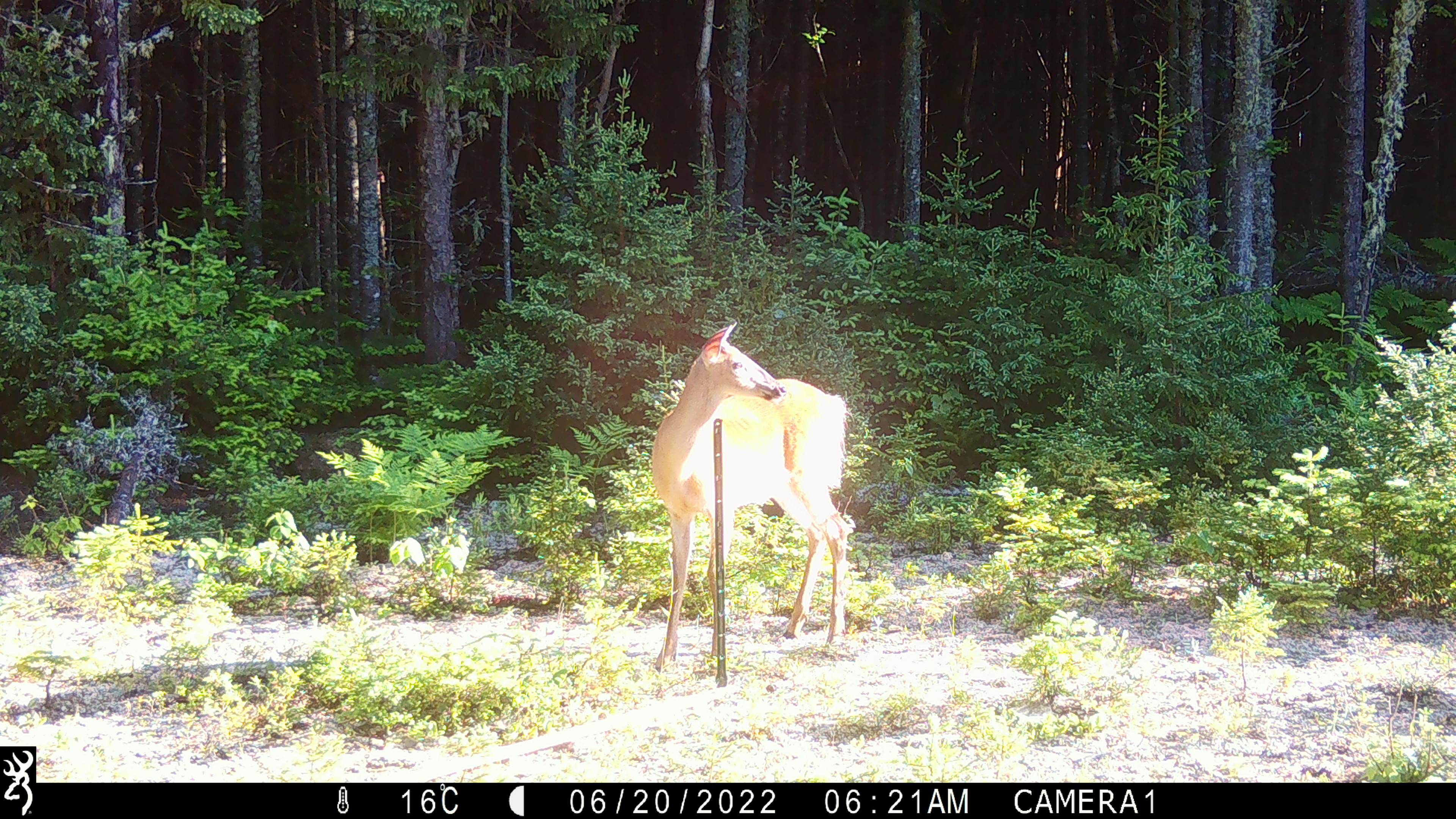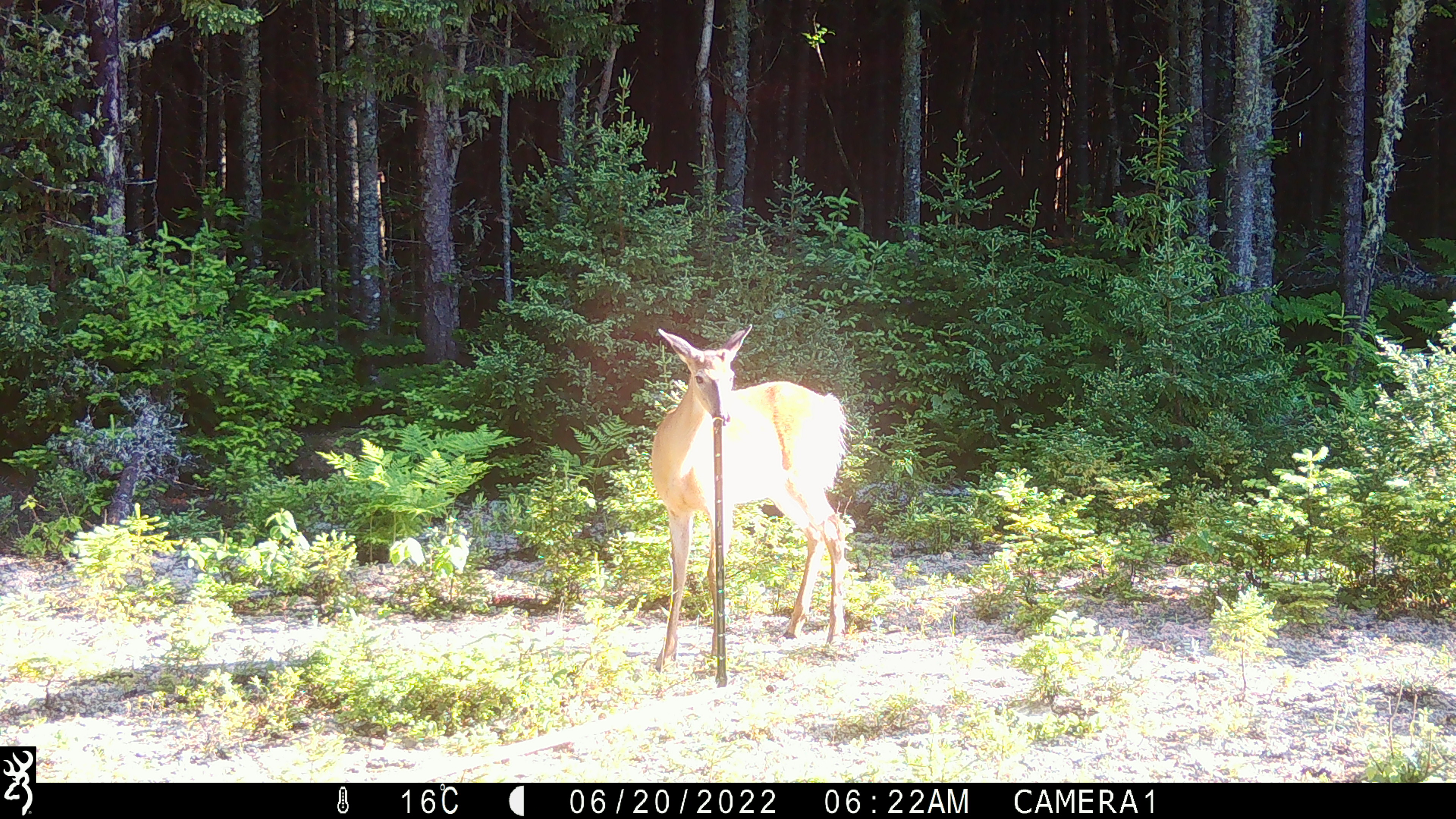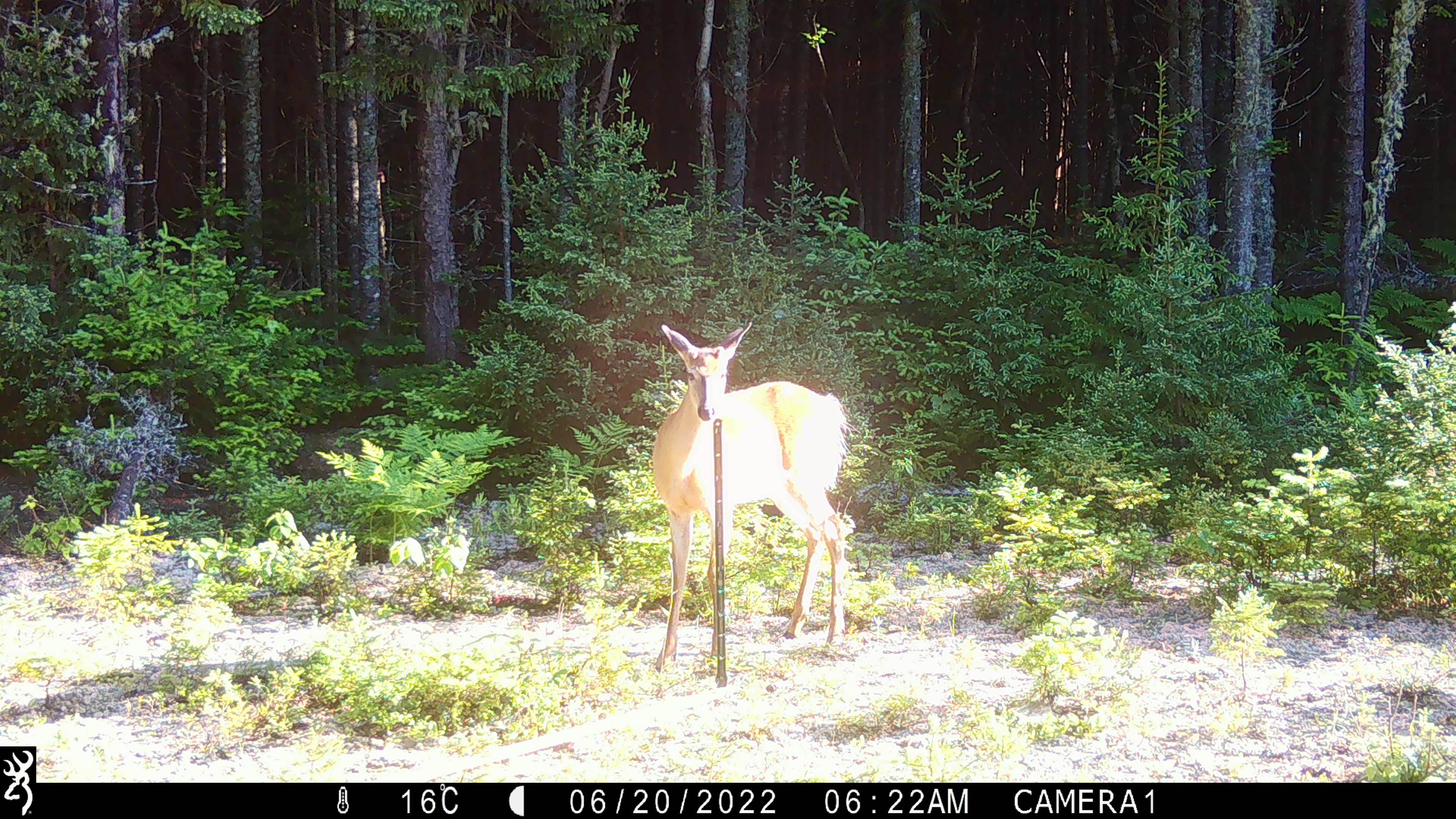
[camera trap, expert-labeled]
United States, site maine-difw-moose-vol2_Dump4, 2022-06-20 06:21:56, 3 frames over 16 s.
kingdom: Animalia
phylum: Chordata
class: Mammalia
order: Artiodactyla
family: Cervidae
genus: Odocoileus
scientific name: Odocoileus virginianus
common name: white-tailed deer